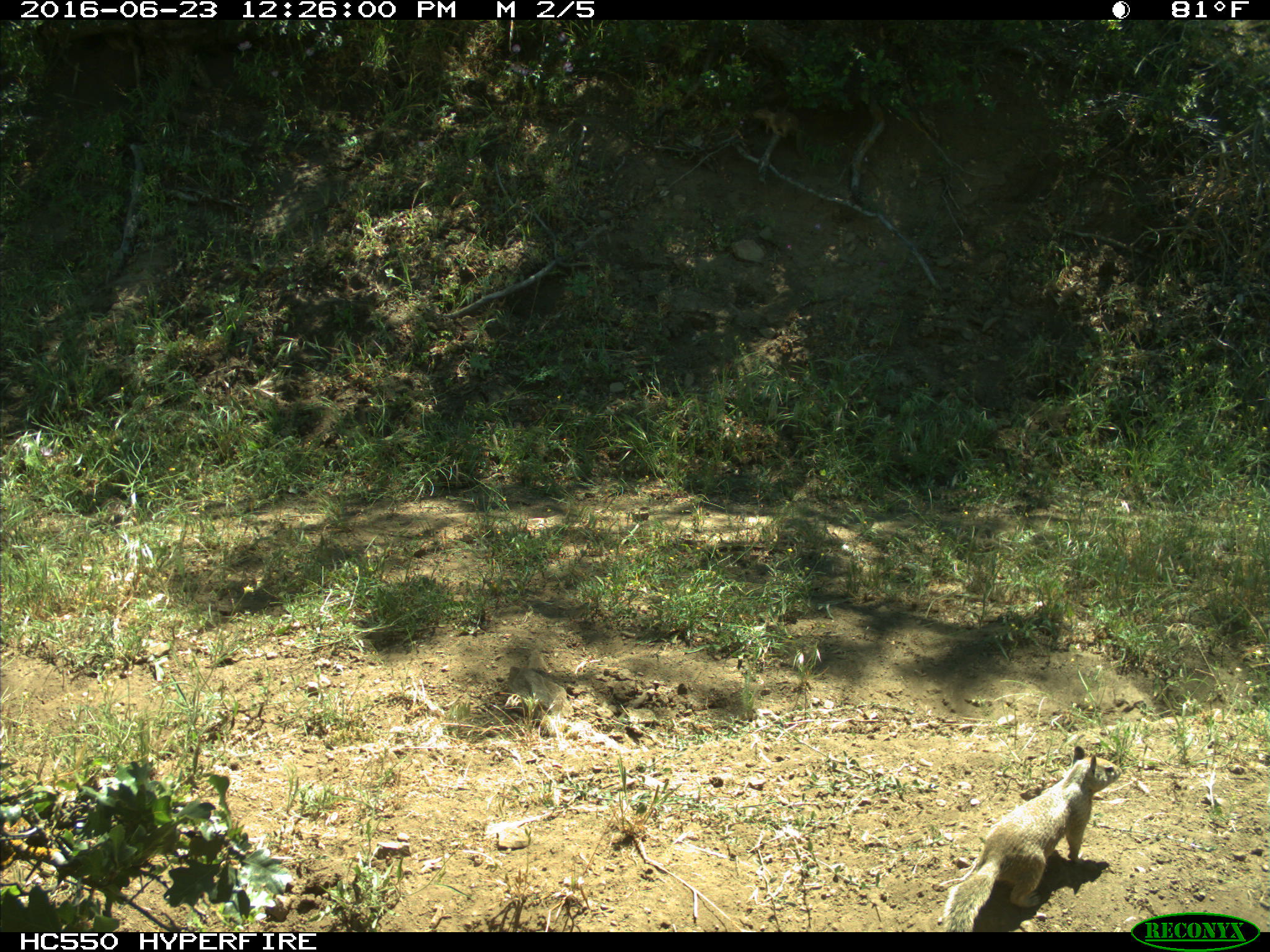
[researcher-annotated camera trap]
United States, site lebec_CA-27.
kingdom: Animalia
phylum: Chordata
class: Mammalia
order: Rodentia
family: Sciuridae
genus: Otospermophilus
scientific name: Otospermophilus beecheyi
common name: california ground squirrel